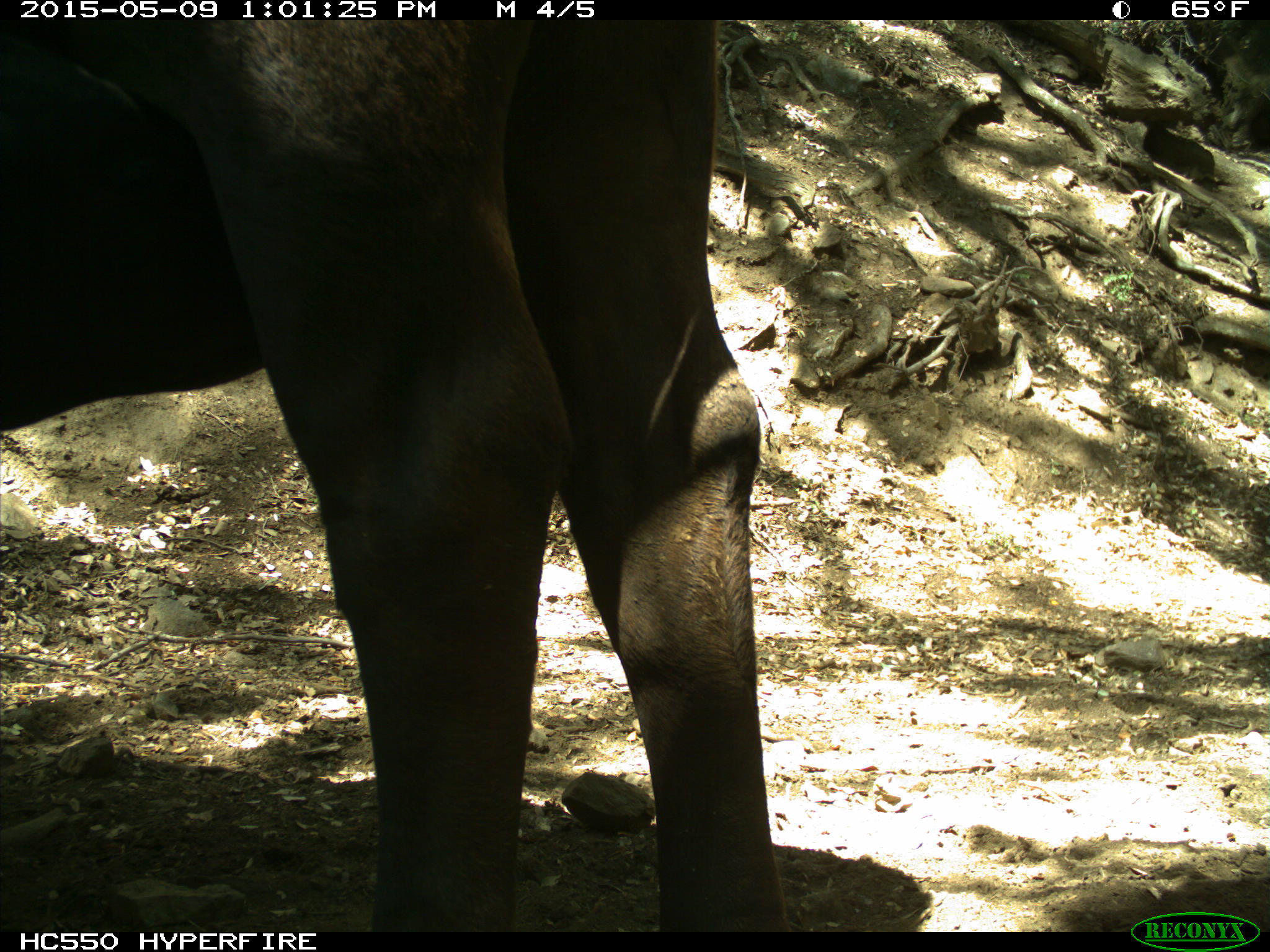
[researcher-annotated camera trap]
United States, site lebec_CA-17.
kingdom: Animalia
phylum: Chordata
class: Mammalia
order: Artiodactyla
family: Bovidae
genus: Bos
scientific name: Bos taurus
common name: domestic cow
Bos taurus (domestic cow).